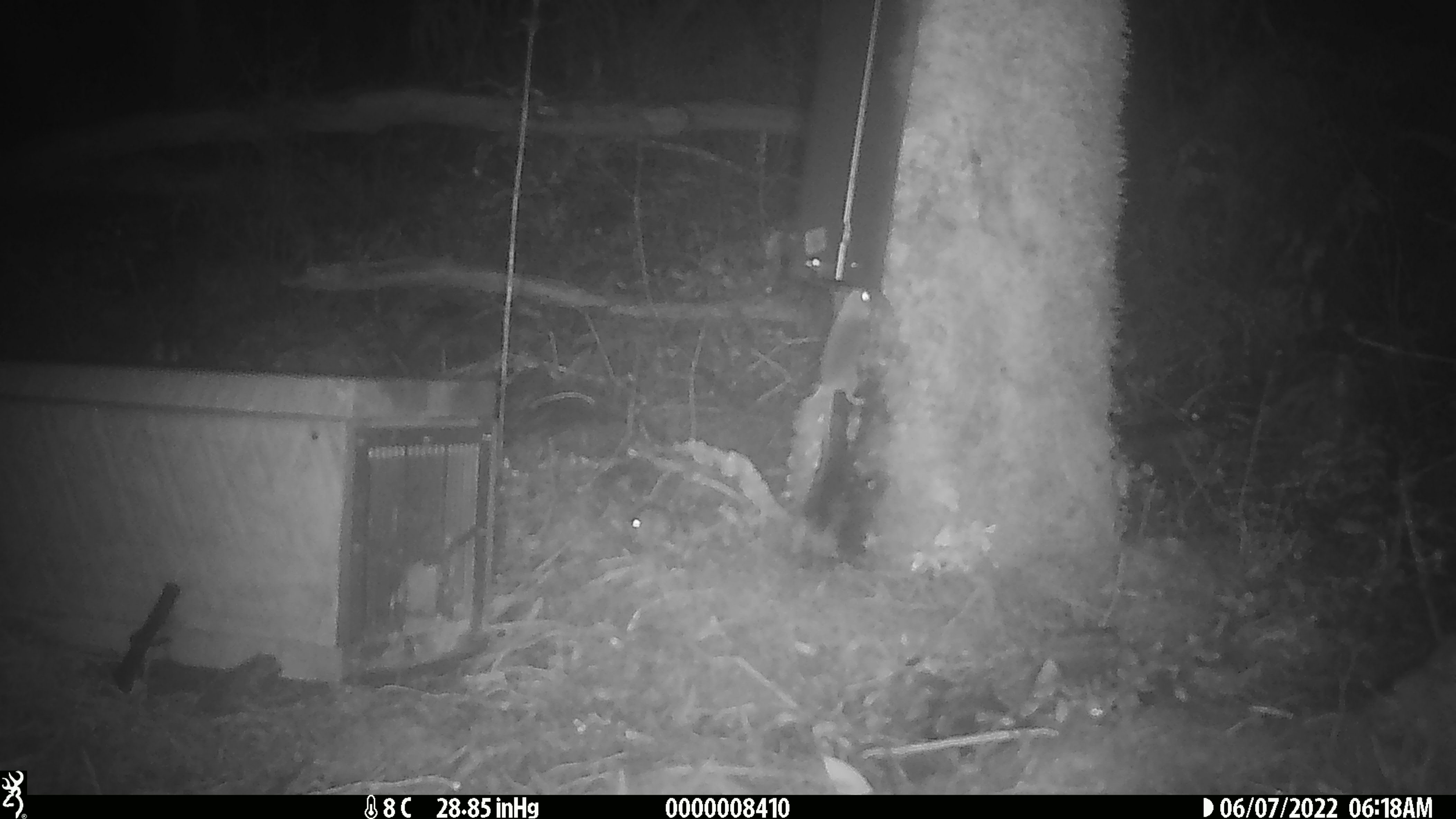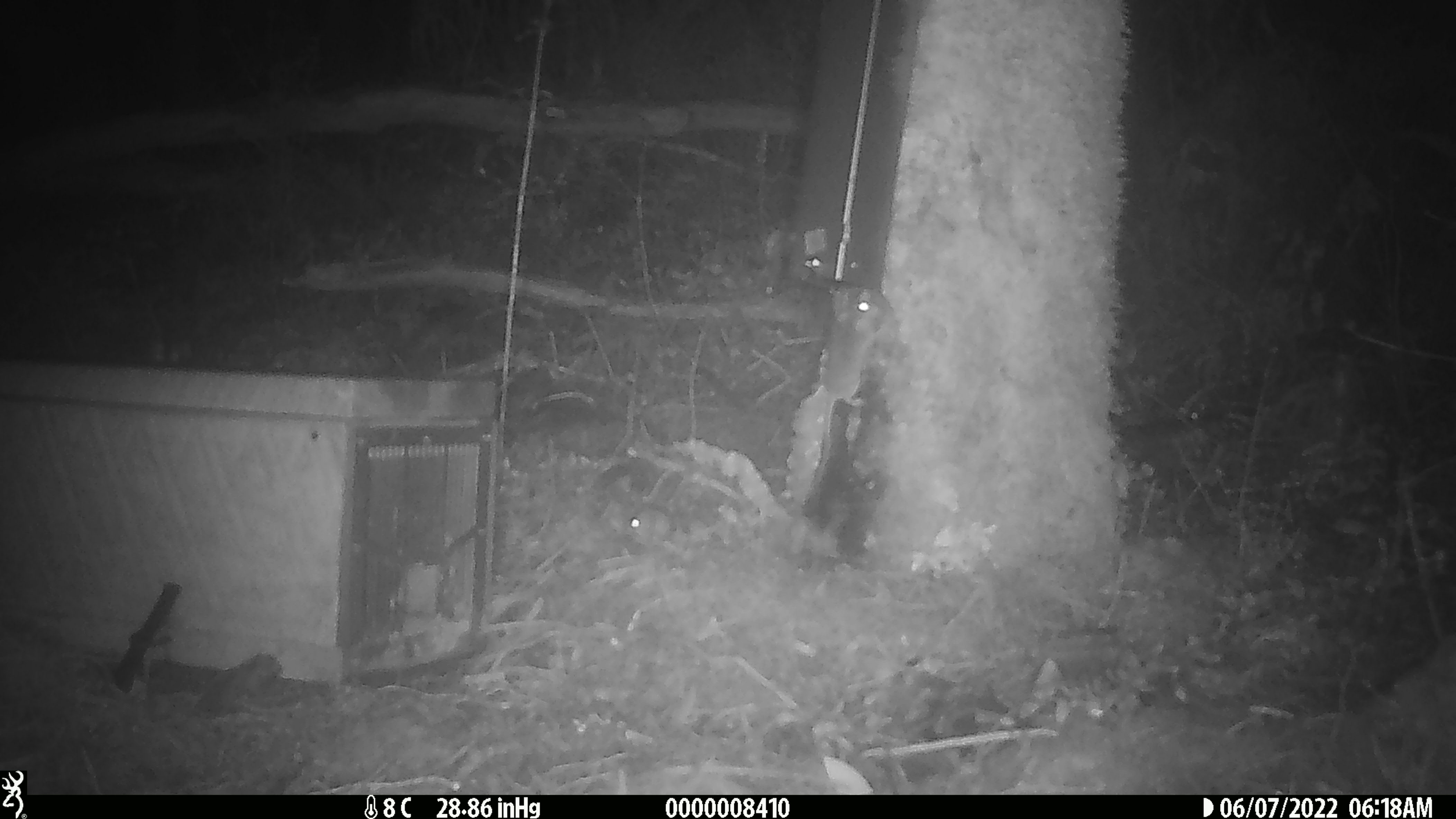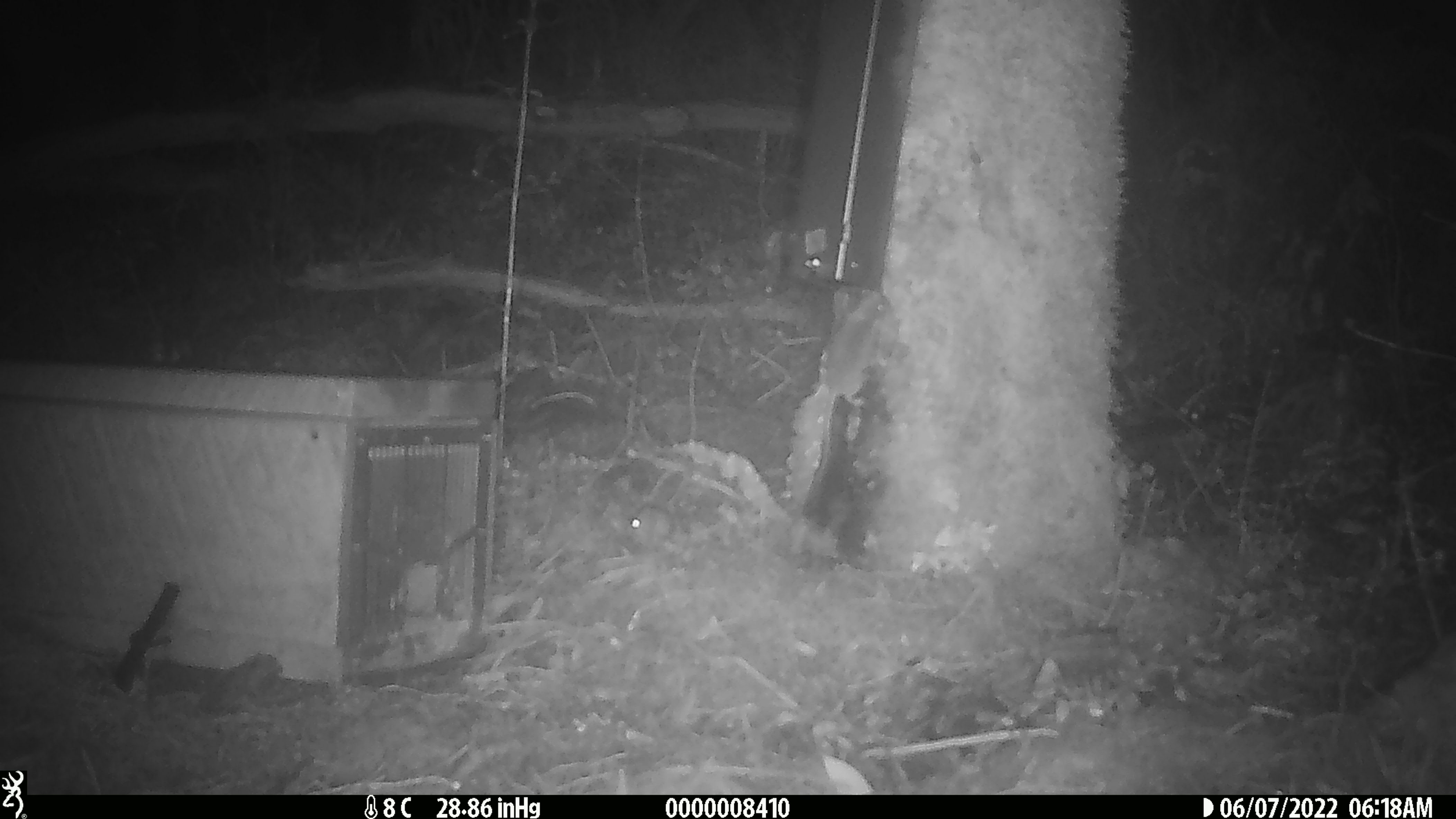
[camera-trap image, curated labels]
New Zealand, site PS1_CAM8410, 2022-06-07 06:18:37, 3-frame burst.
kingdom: Animalia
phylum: Chordata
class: Mammalia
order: Rodentia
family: Muridae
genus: Mus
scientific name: Mus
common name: mouse